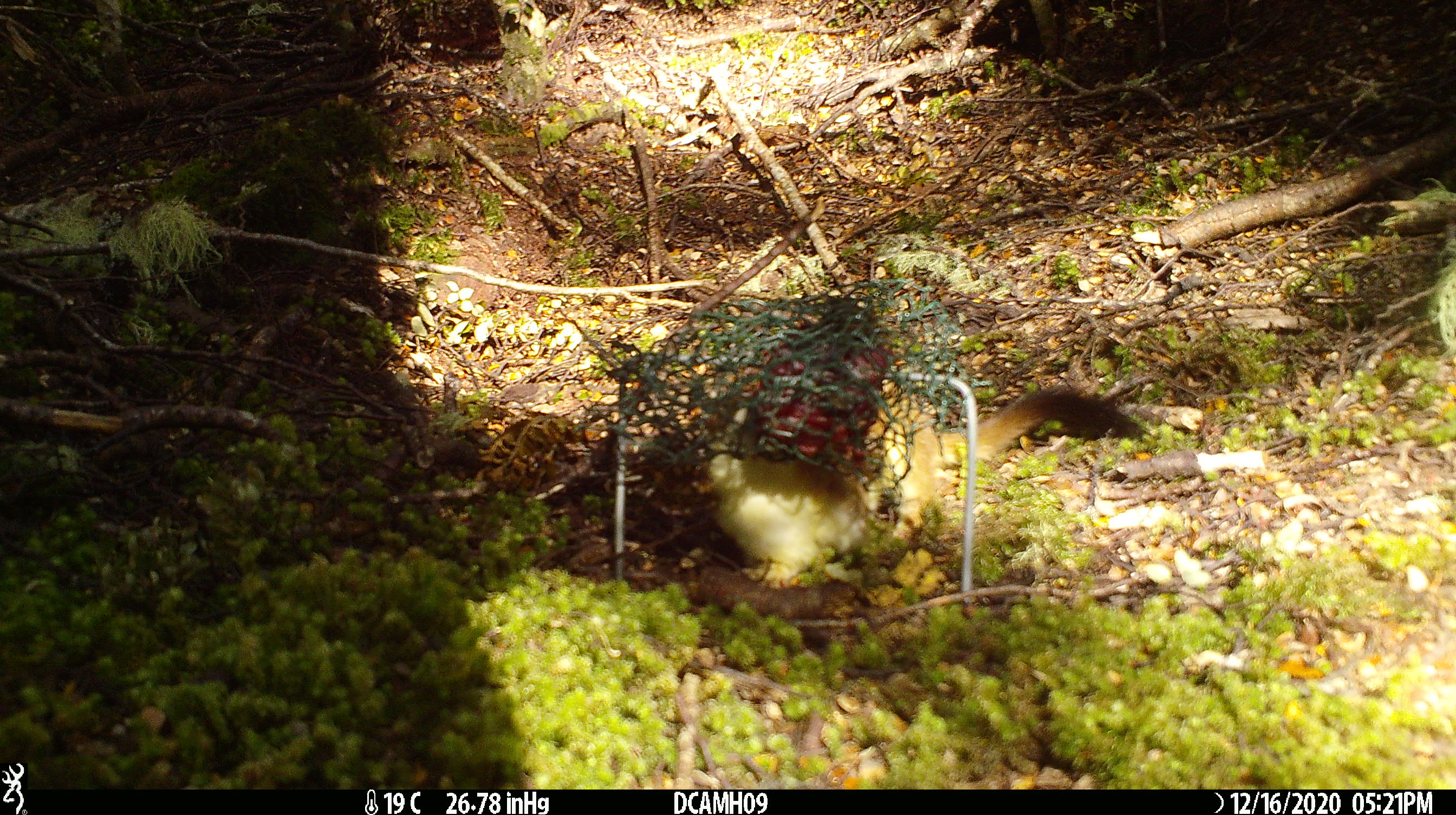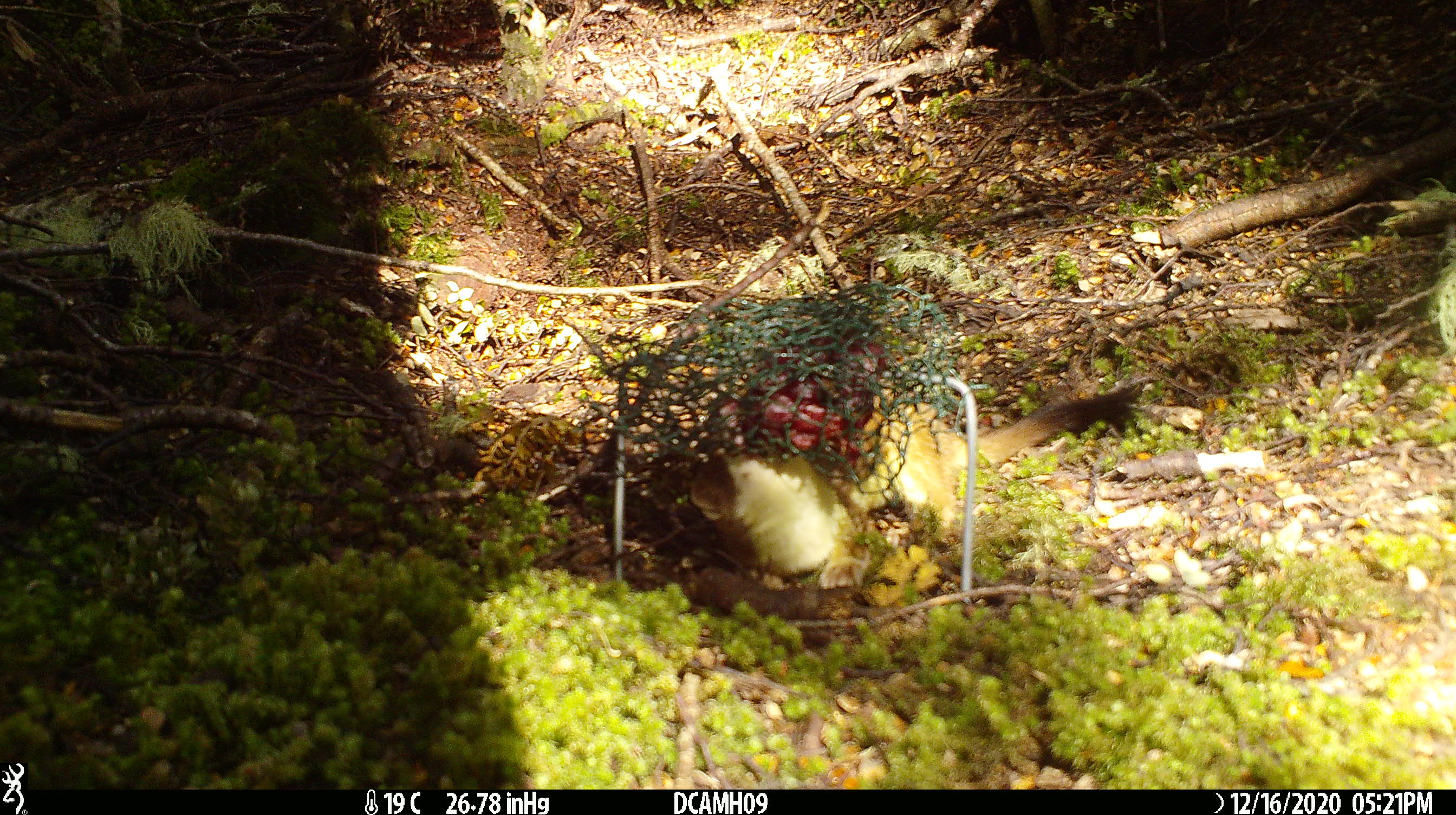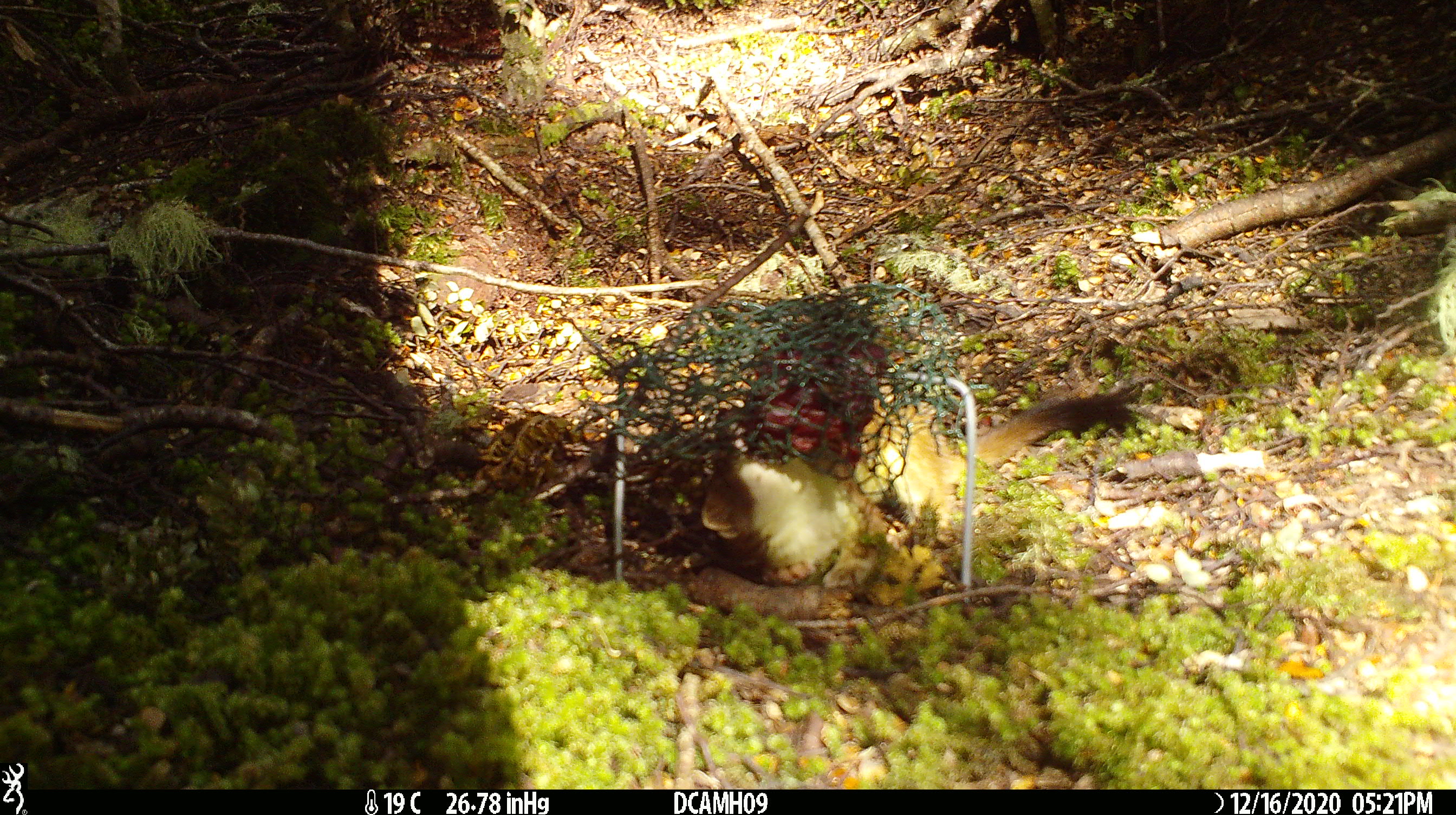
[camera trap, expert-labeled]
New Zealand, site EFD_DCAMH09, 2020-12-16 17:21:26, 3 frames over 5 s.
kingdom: Animalia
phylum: Chordata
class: Mammalia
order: Carnivora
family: Mustelidae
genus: Mustela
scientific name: Mustela erminea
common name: stoat